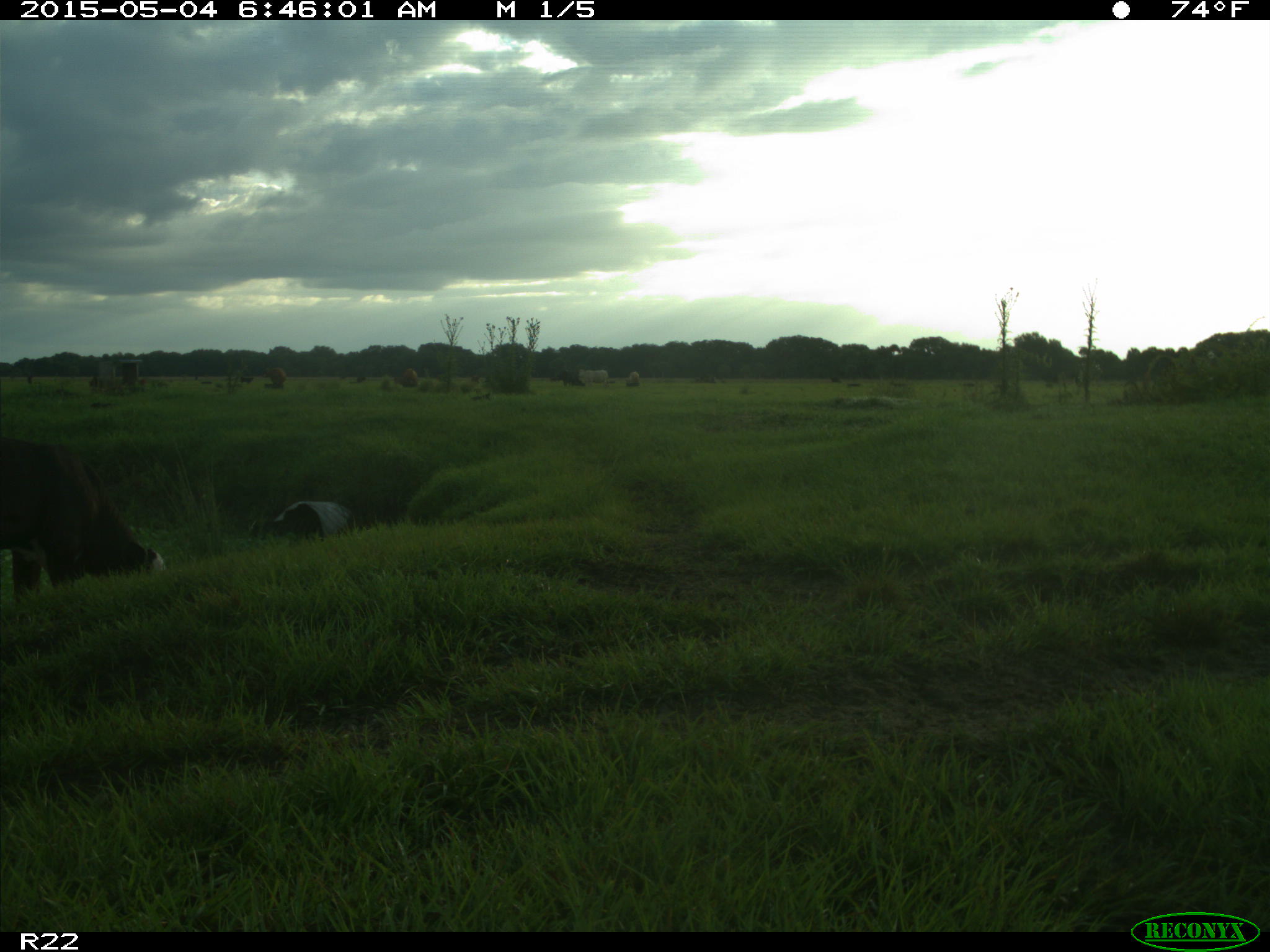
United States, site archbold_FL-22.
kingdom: Animalia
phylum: Chordata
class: Mammalia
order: Artiodactyla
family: Bovidae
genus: Bos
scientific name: Bos taurus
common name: domestic cow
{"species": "Bos taurus (domestic cow)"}